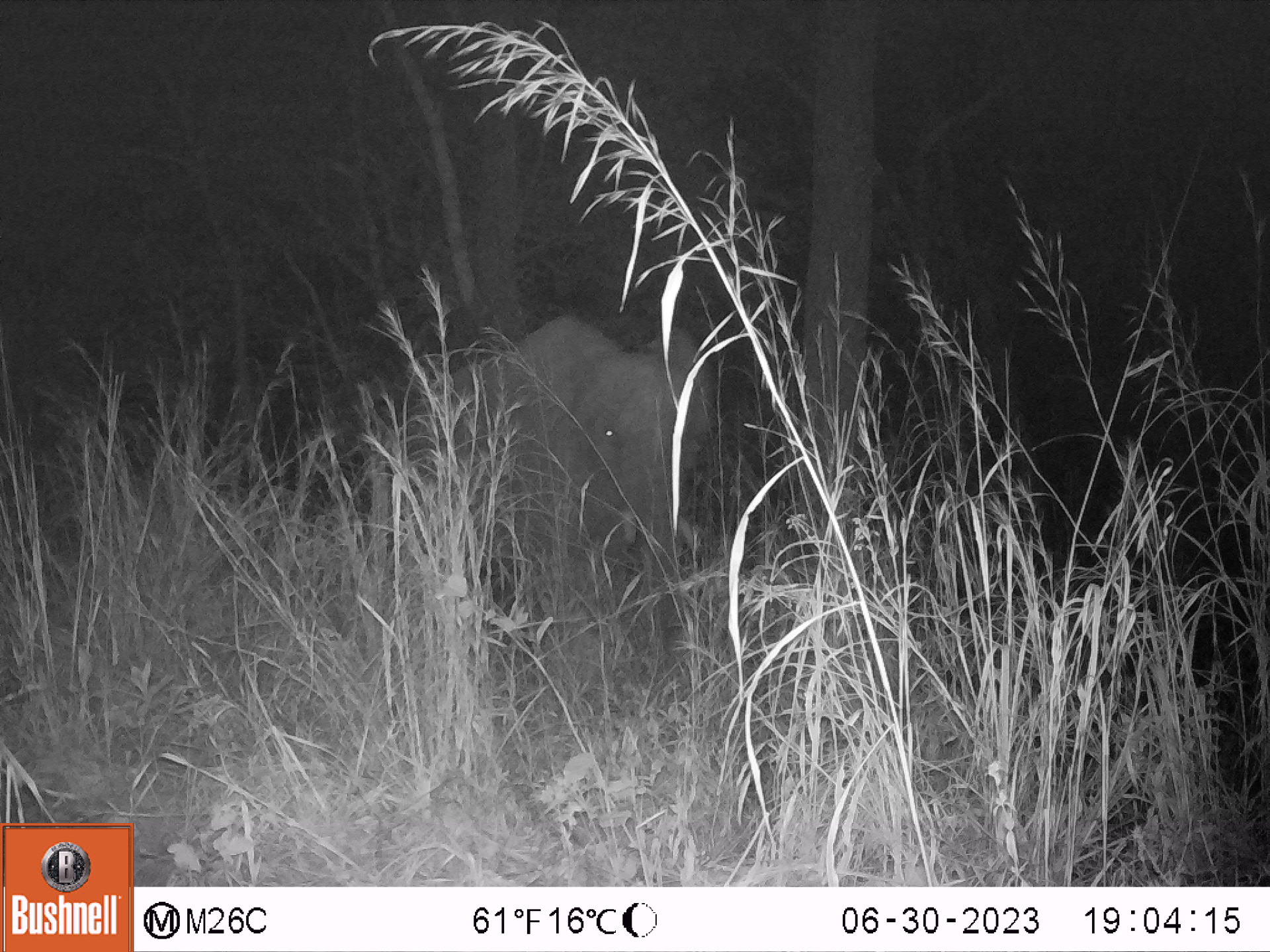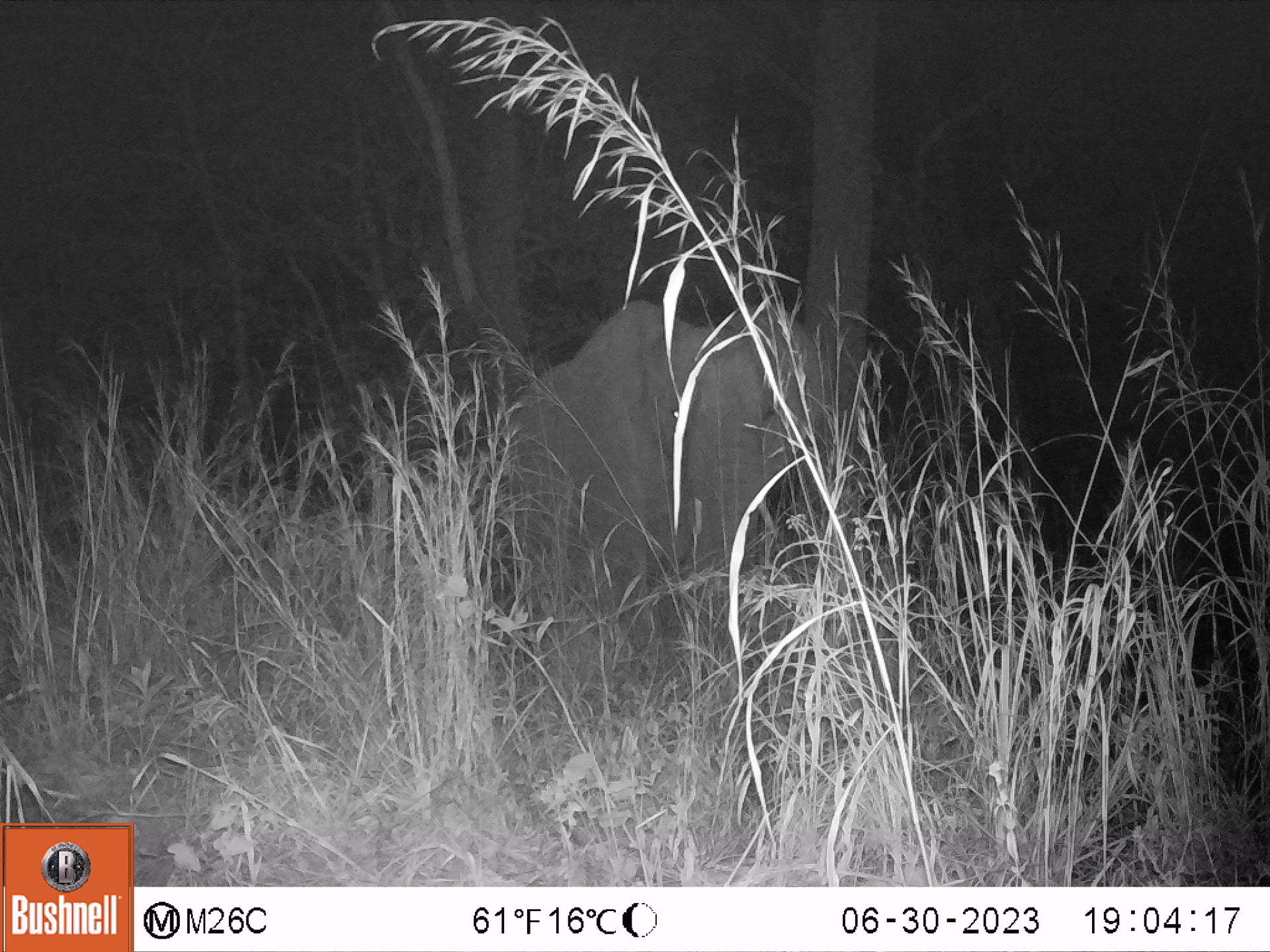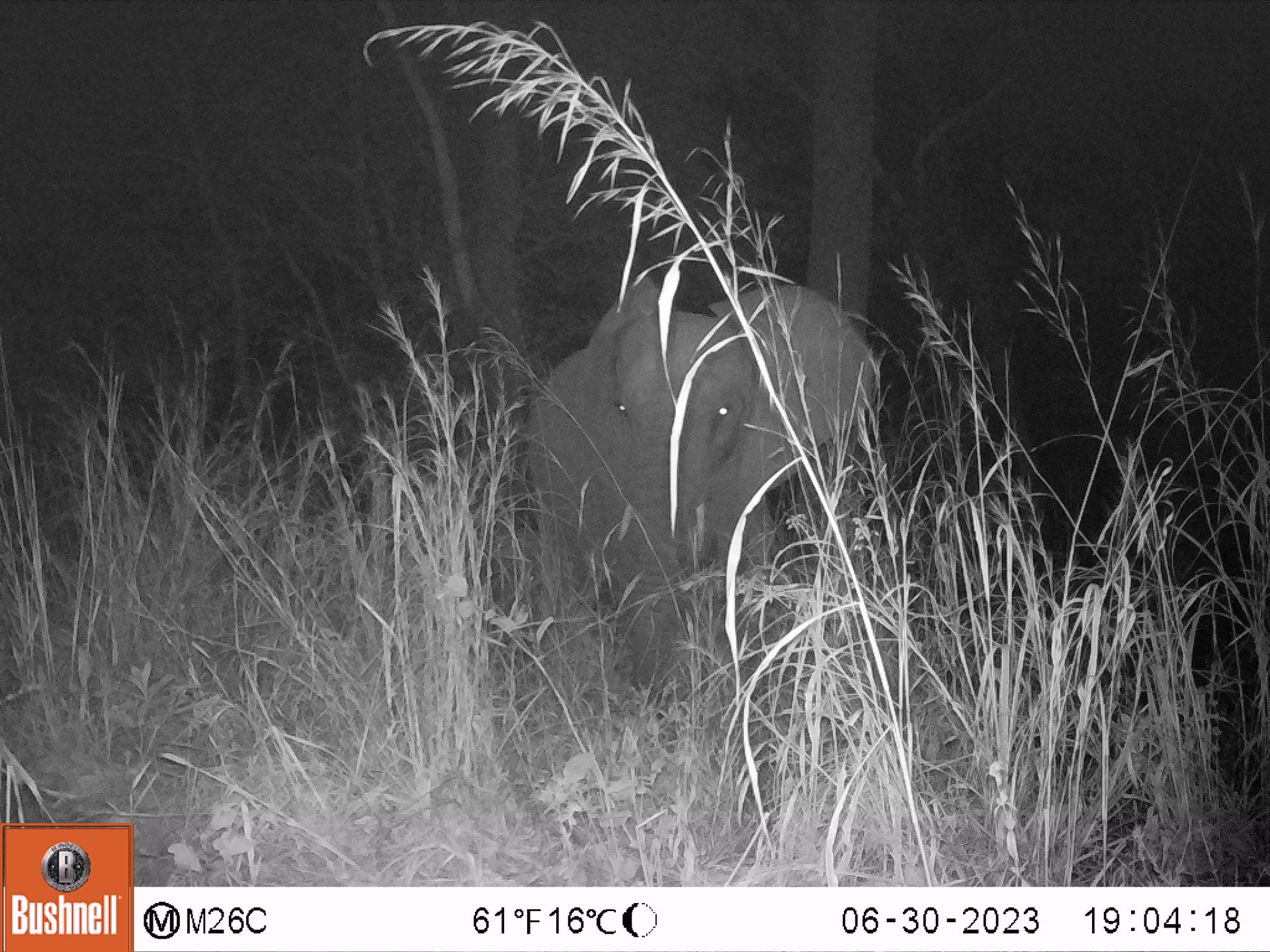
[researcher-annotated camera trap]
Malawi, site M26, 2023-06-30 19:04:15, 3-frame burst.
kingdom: Animalia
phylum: Chordata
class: Mammalia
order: Proboscidea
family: Elephantidae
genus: Loxodonta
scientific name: Loxodonta africana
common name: african savanna elephant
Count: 1.